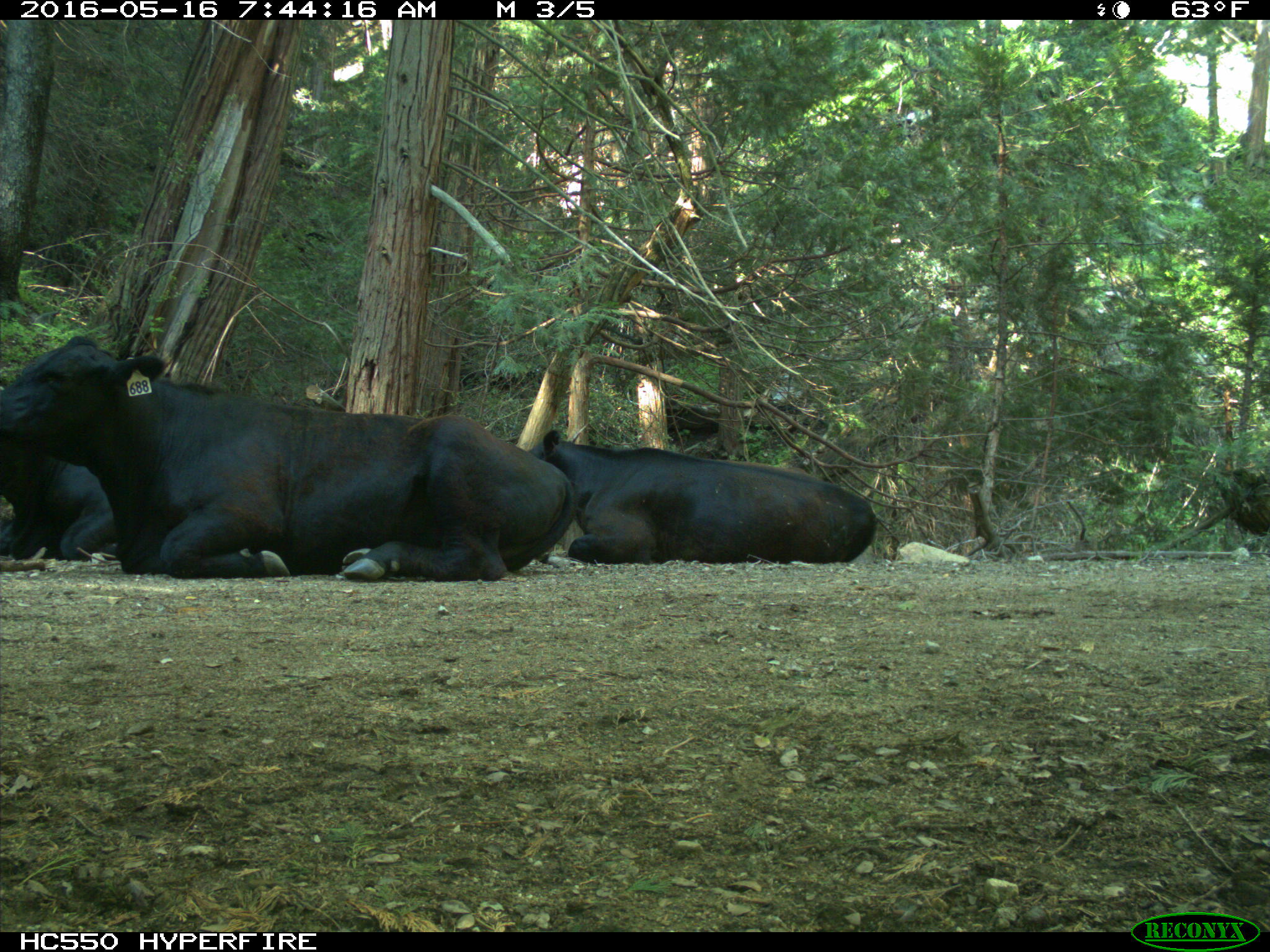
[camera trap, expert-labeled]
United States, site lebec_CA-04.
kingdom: Animalia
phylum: Chordata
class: Mammalia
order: Artiodactyla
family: Bovidae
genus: Bos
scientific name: Bos taurus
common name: domestic cow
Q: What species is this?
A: Bos taurus (domestic cow).